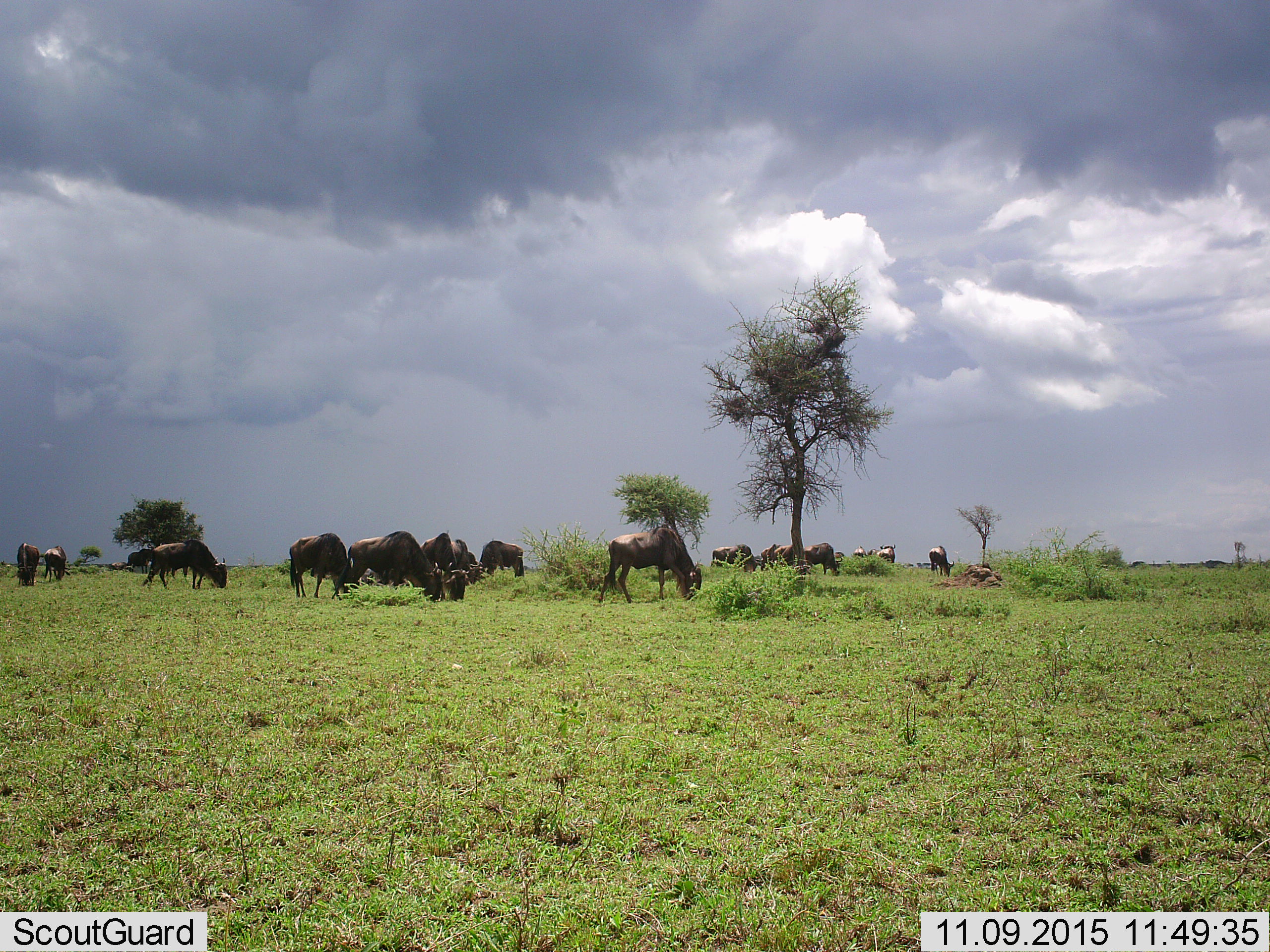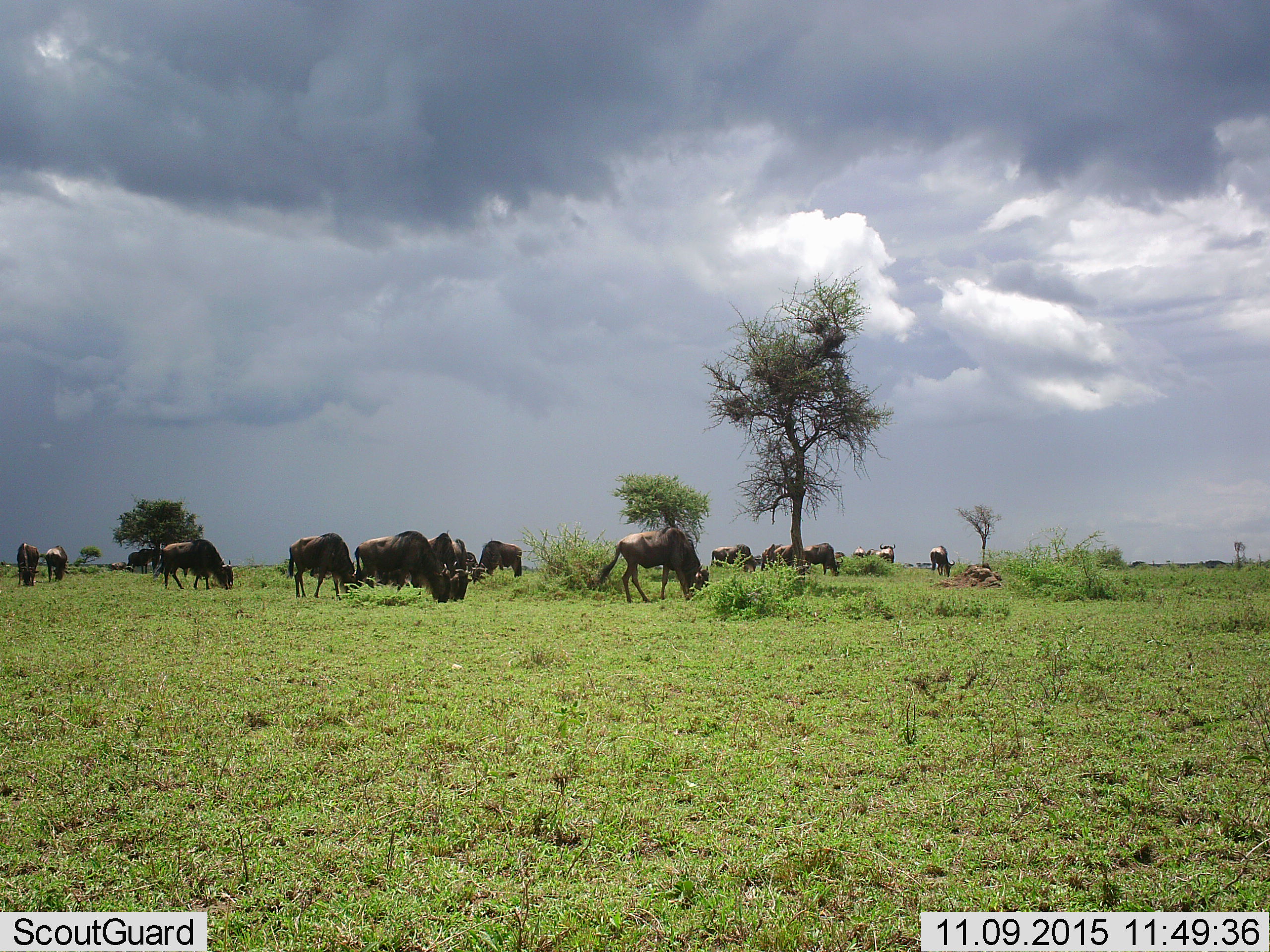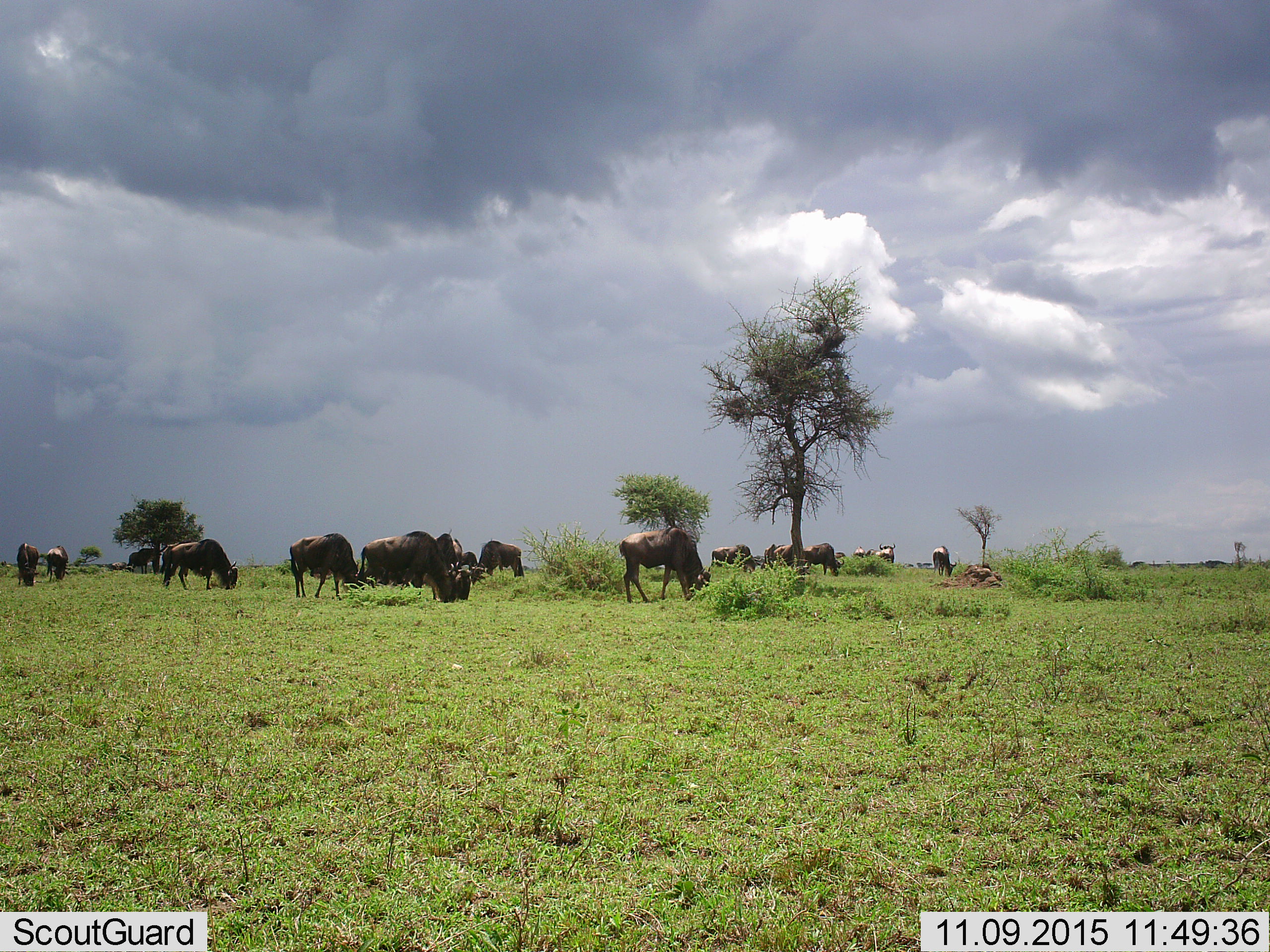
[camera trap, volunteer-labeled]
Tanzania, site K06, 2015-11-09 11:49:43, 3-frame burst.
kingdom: Animalia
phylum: Chordata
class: Mammalia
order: Artiodactyla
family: Bovidae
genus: Connochaetes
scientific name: Connochaetes taurinus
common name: blue wildebeest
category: wildebeest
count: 11-50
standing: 62%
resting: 12%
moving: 75%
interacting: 0%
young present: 0%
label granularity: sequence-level